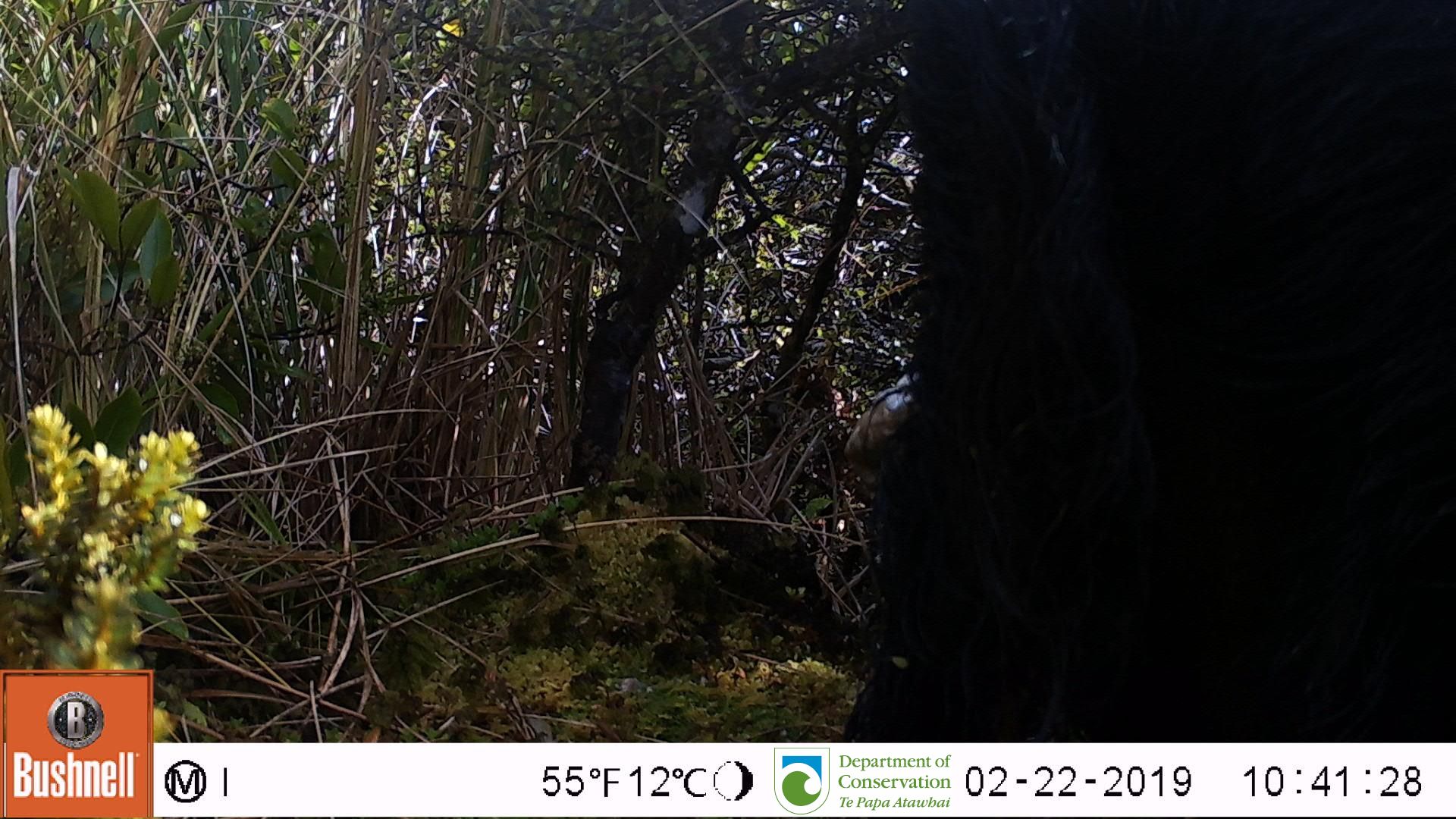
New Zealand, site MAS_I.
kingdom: Animalia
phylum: Chordata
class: Mammalia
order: Artiodactyla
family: Suidae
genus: Sus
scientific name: Sus scrofa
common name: pig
Pig (Sus scrofa).